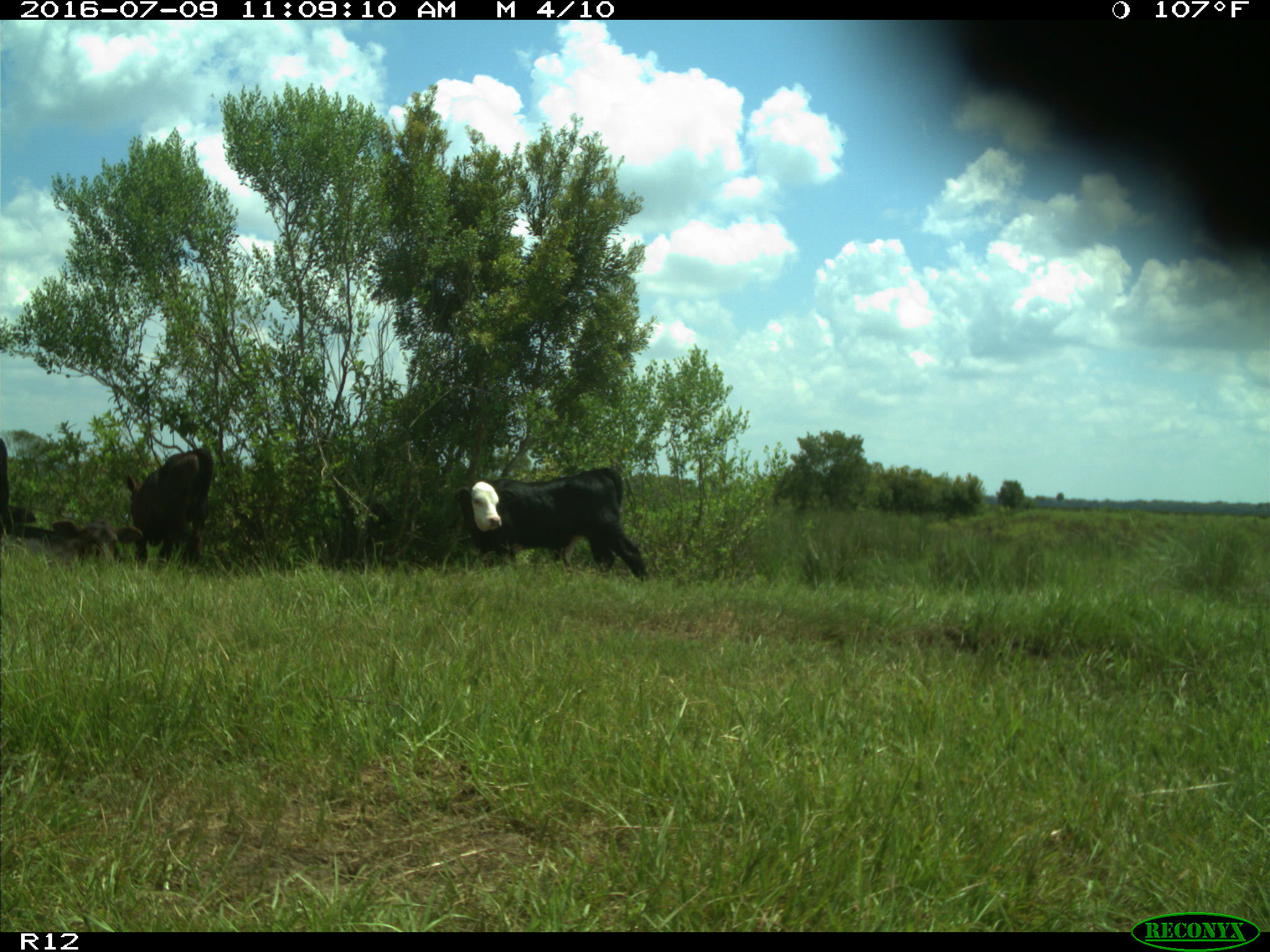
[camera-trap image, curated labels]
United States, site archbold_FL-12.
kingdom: Animalia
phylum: Chordata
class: Mammalia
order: Artiodactyla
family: Bovidae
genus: Bos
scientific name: Bos taurus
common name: domestic cow